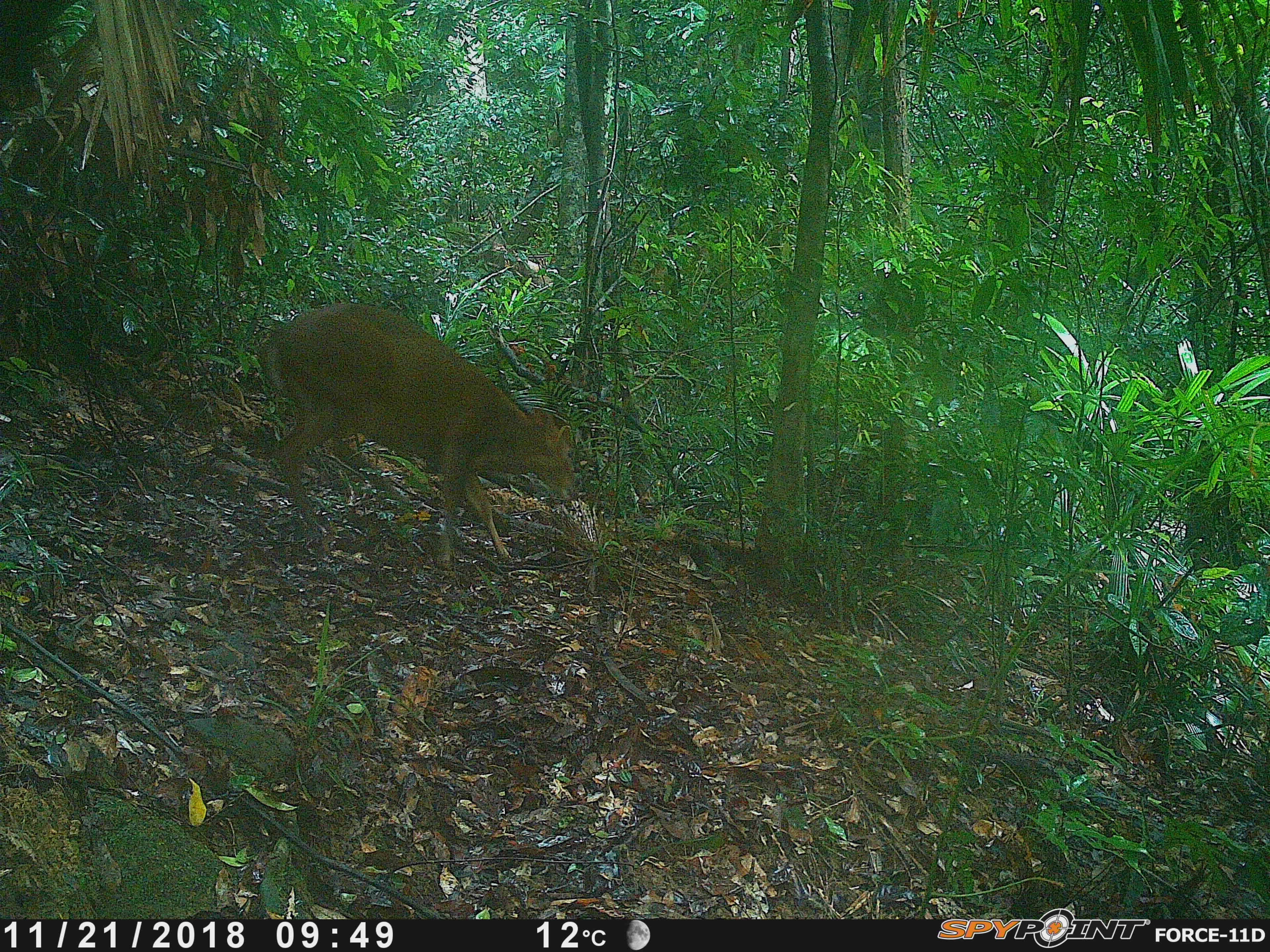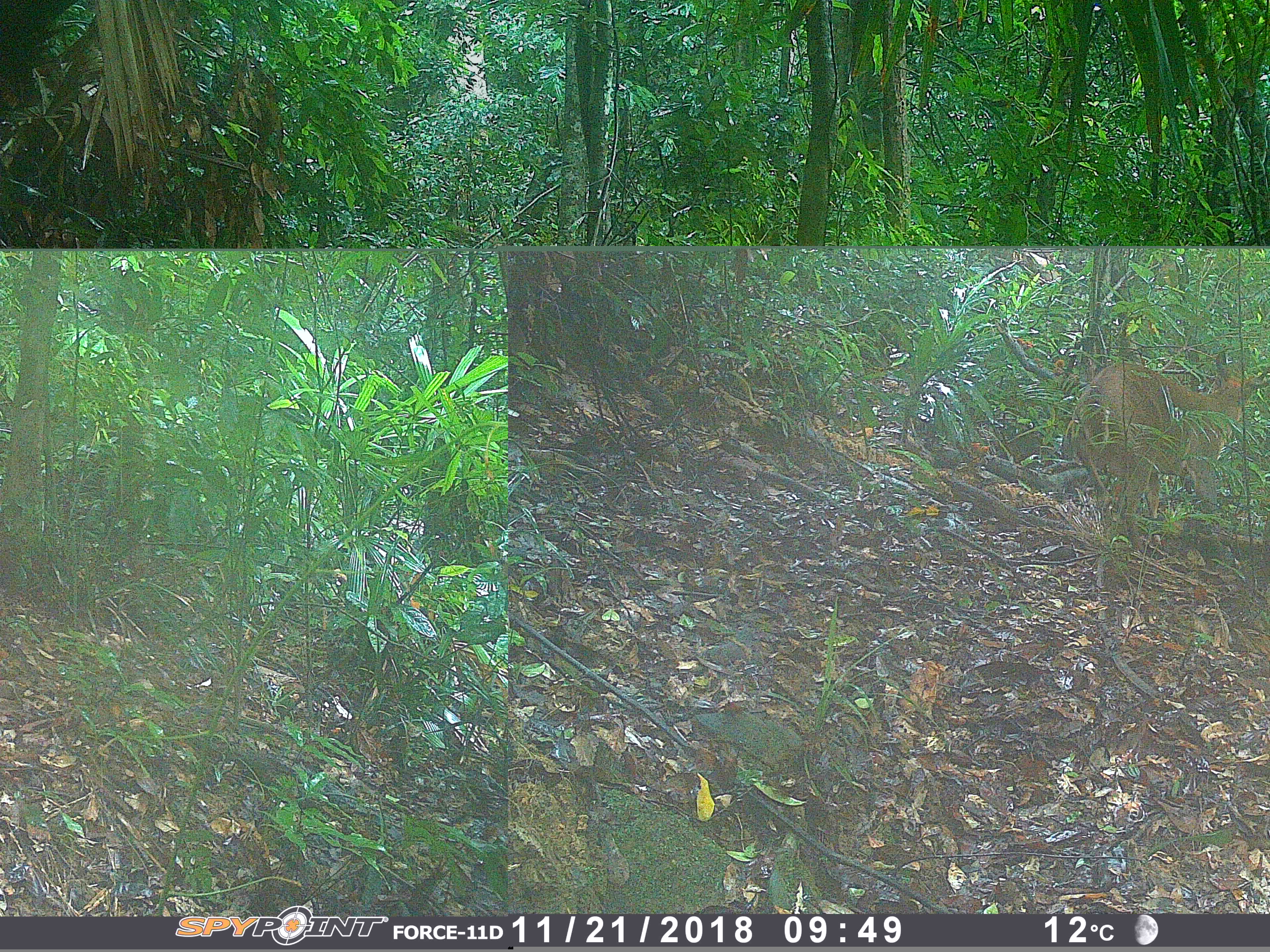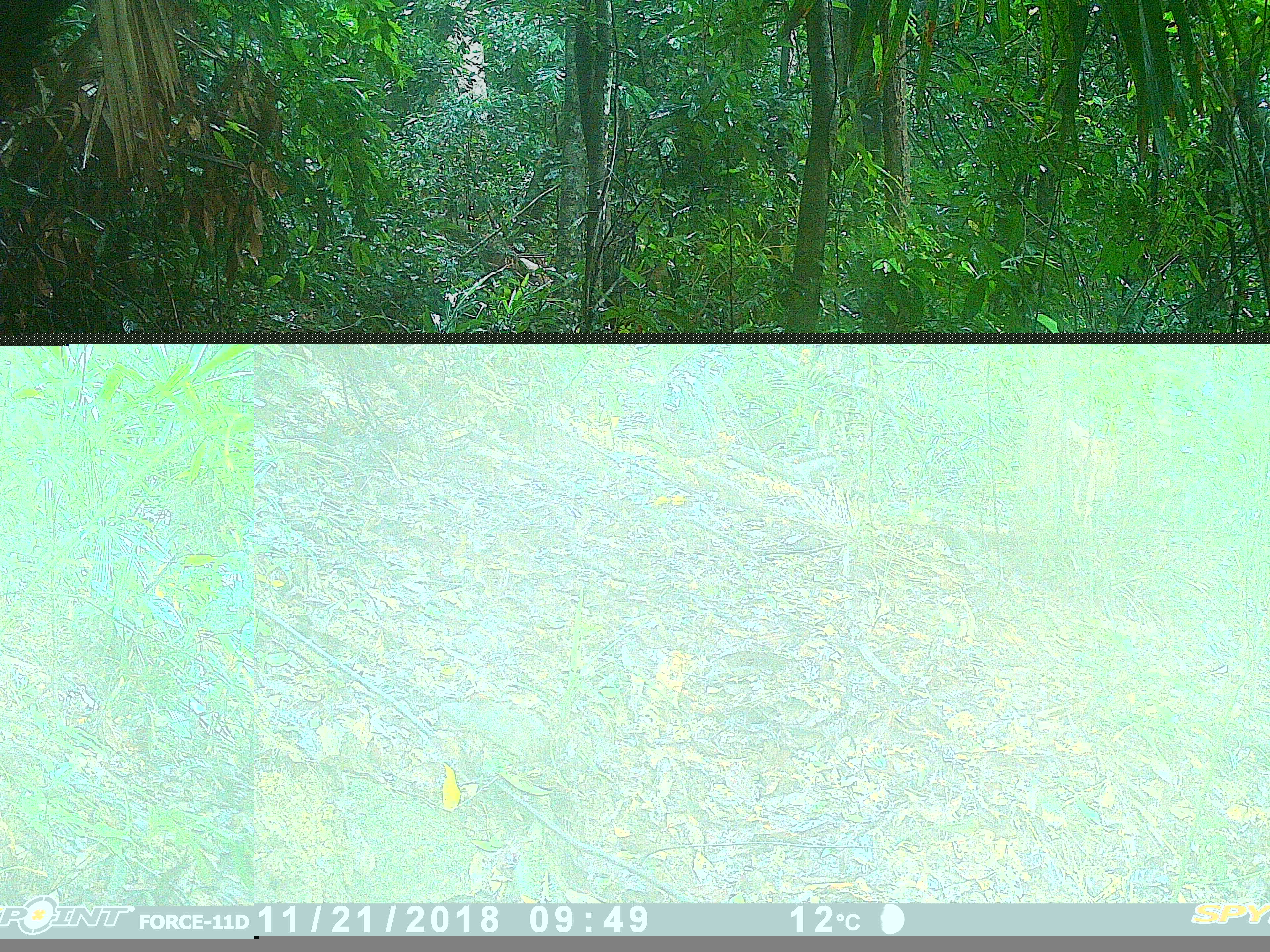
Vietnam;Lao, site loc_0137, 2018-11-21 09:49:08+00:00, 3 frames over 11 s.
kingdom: Animalia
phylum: Chordata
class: Mammalia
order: Artiodactyla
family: Cervidae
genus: Muntiacus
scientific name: Muntiacus vuquangensis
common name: large-antlered muntjac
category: large antlered muntjac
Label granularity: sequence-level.